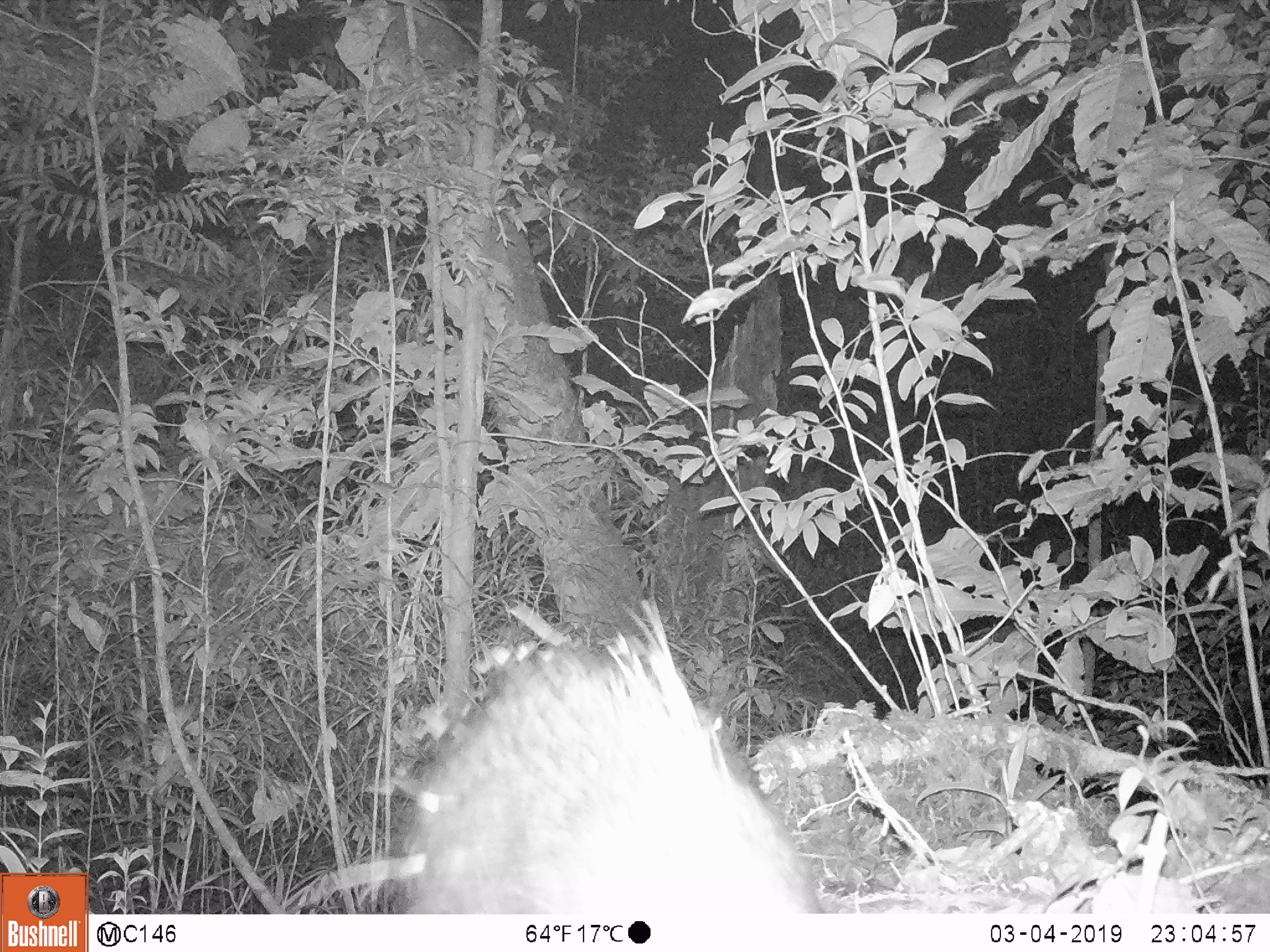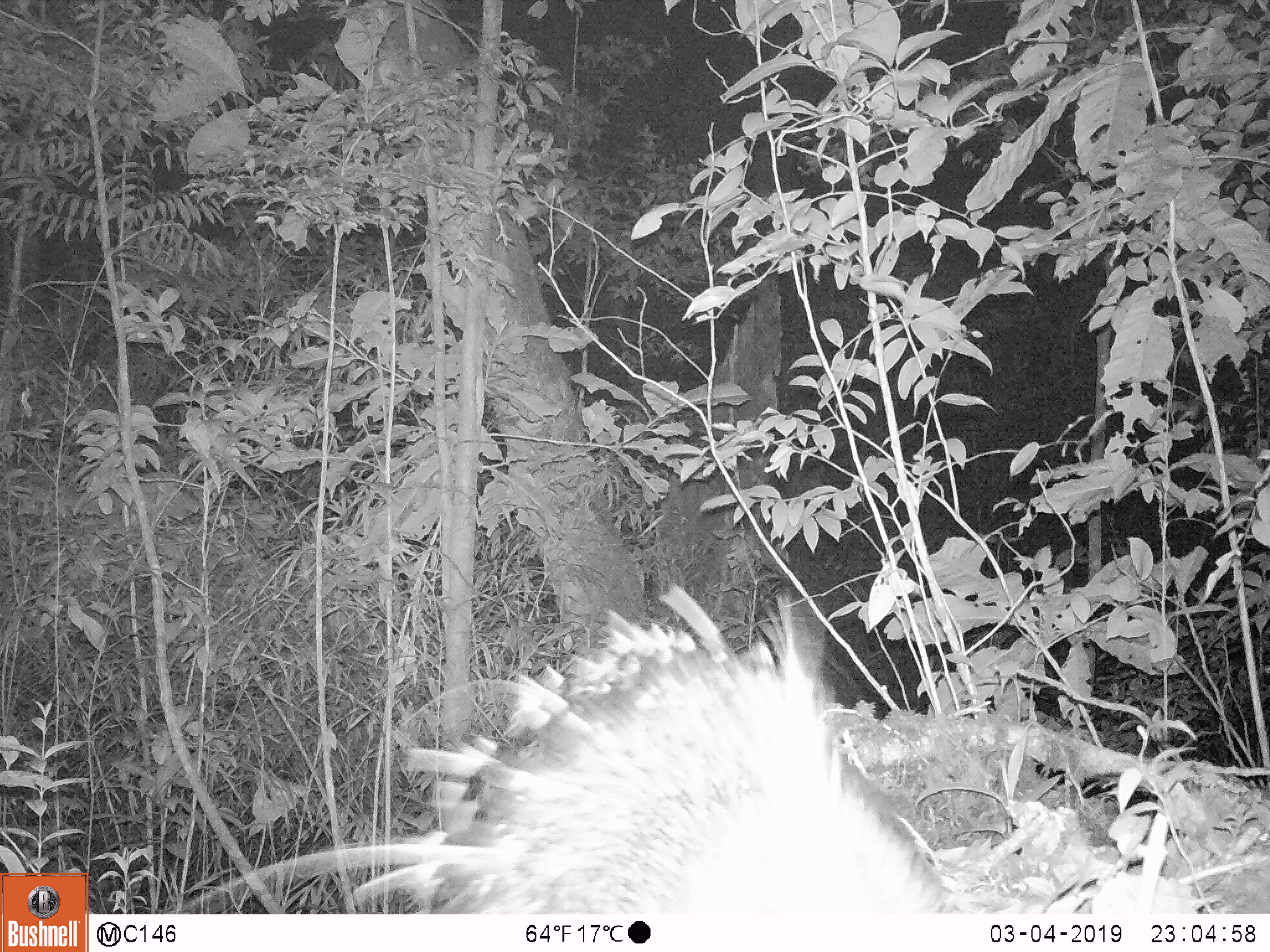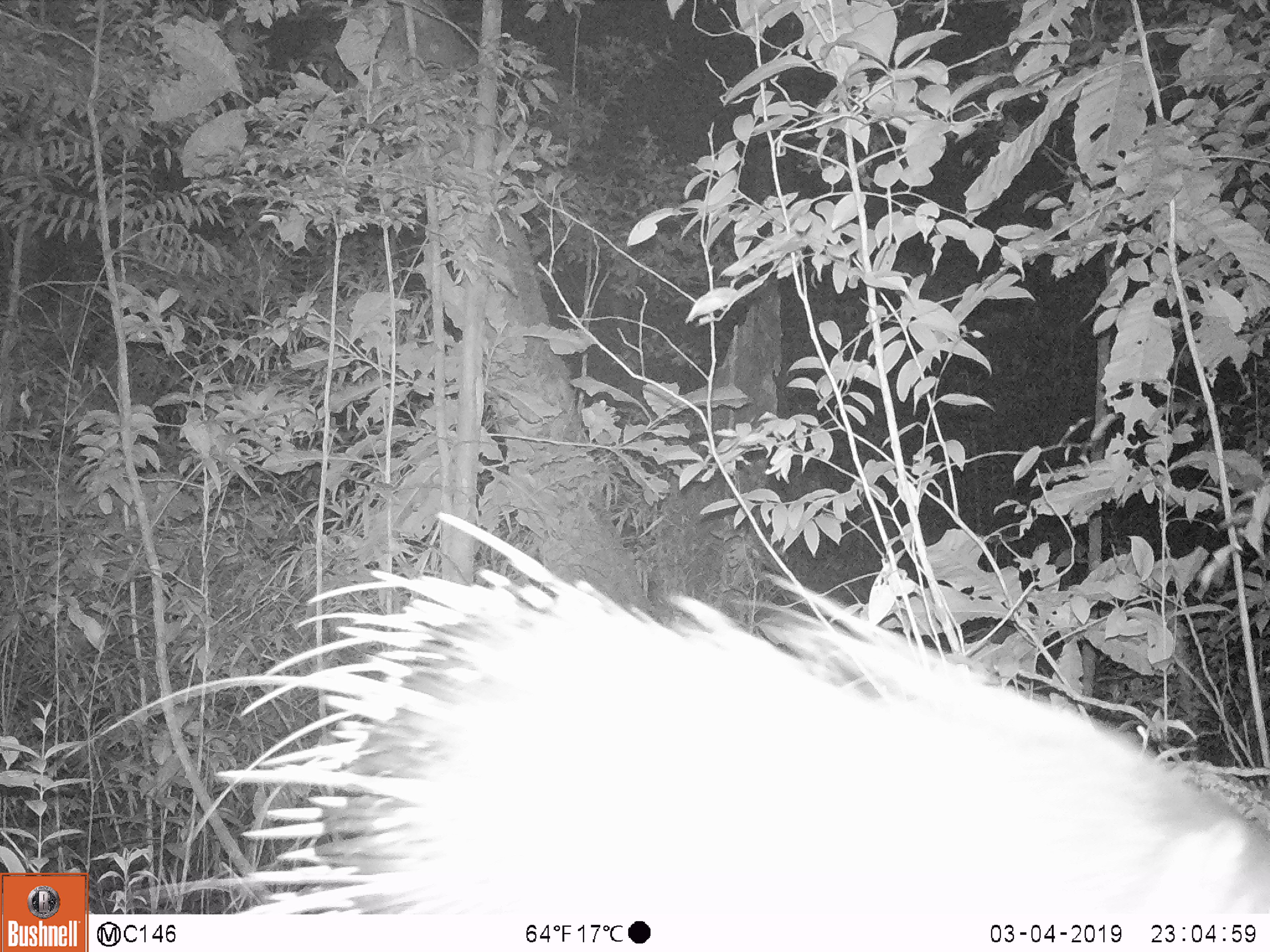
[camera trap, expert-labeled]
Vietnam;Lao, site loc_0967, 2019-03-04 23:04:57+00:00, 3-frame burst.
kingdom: Animalia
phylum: Chordata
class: Mammalia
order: Rodentia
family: Hystricidae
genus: Hystrix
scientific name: Hystrix brachyura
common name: malayan porcupine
Malayan porcupine (Hystrix brachyura). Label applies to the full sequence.